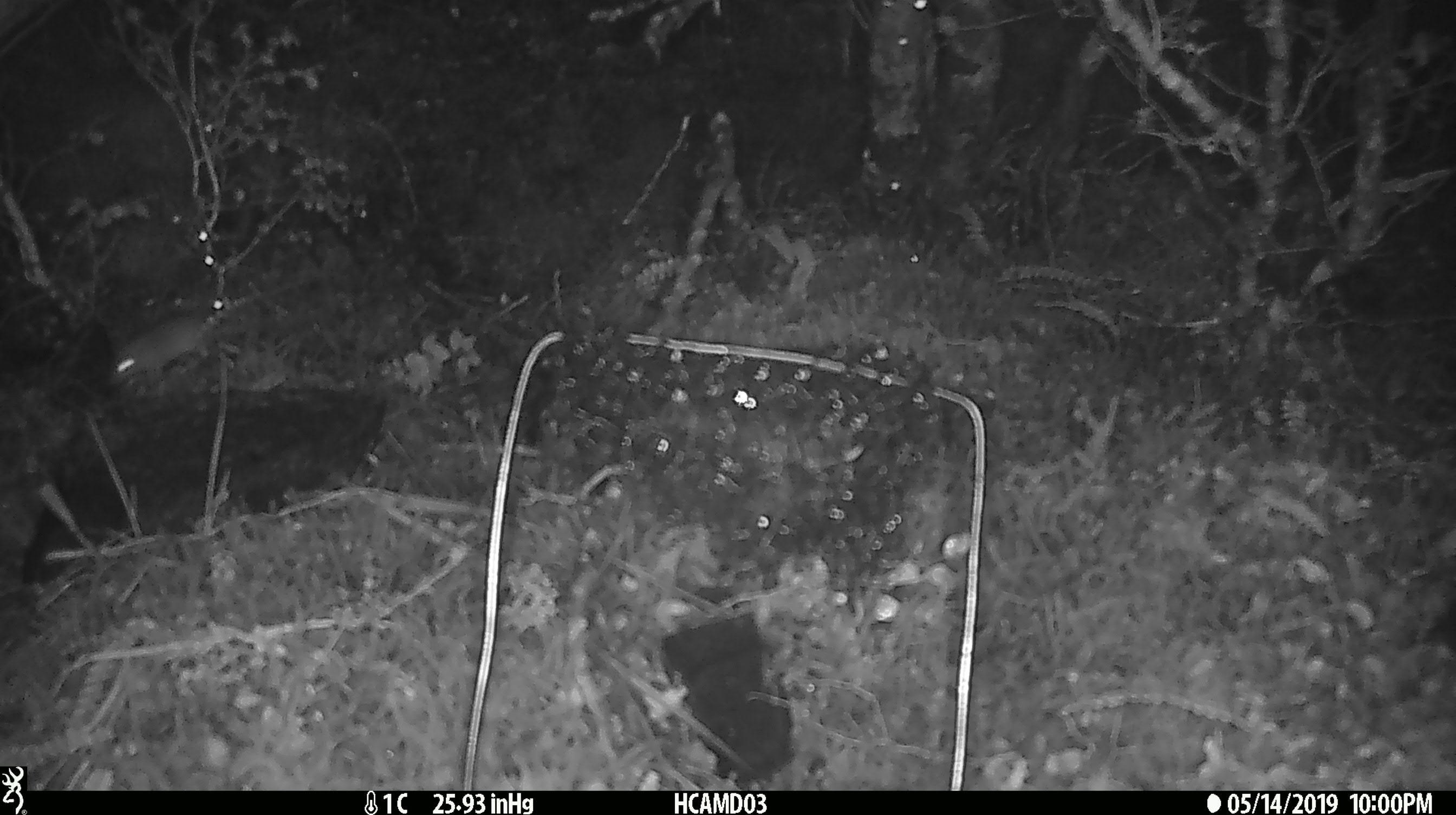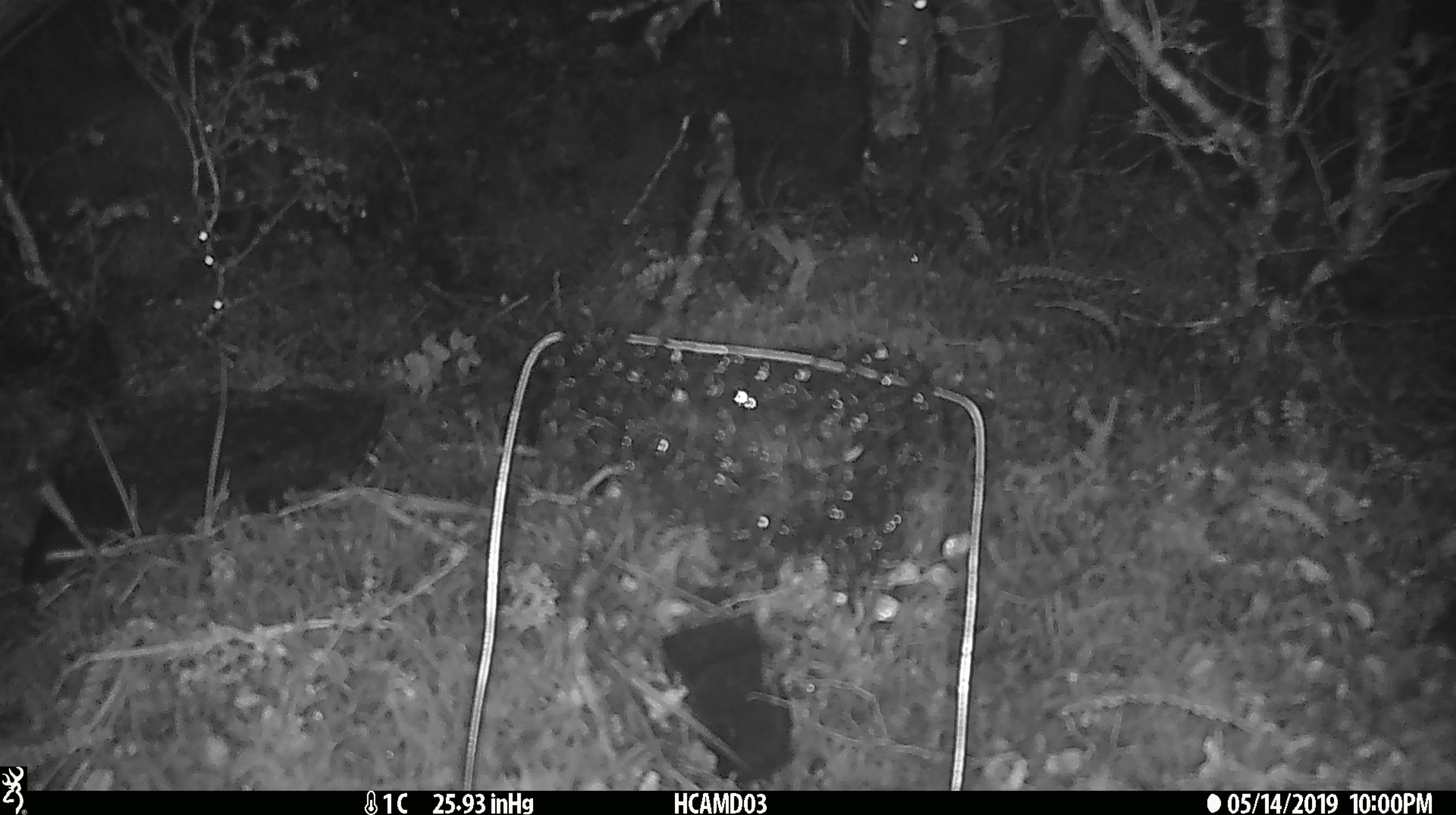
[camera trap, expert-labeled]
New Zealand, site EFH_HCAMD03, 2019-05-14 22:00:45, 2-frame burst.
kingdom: Animalia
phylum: Chordata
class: Mammalia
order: Rodentia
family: Muridae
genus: Mus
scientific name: Mus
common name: mouse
Mouse (Mus).